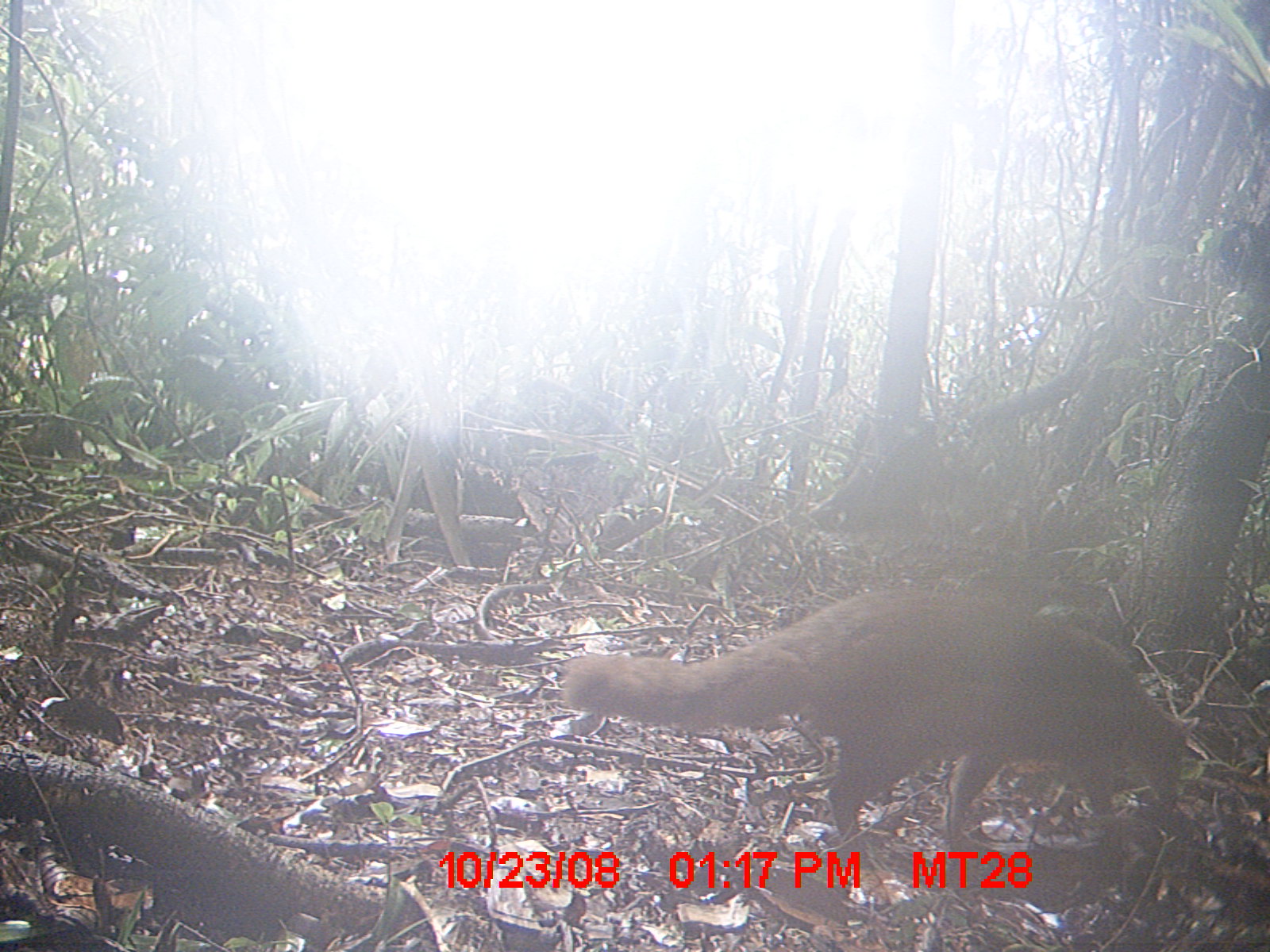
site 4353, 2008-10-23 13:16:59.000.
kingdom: Animalia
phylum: Chordata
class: Aves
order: Cuculiformes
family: Cuculidae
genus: Coua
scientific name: Coua serriana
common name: red-breasted coua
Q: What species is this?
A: Coua serriana (red-breasted coua).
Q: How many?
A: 3.